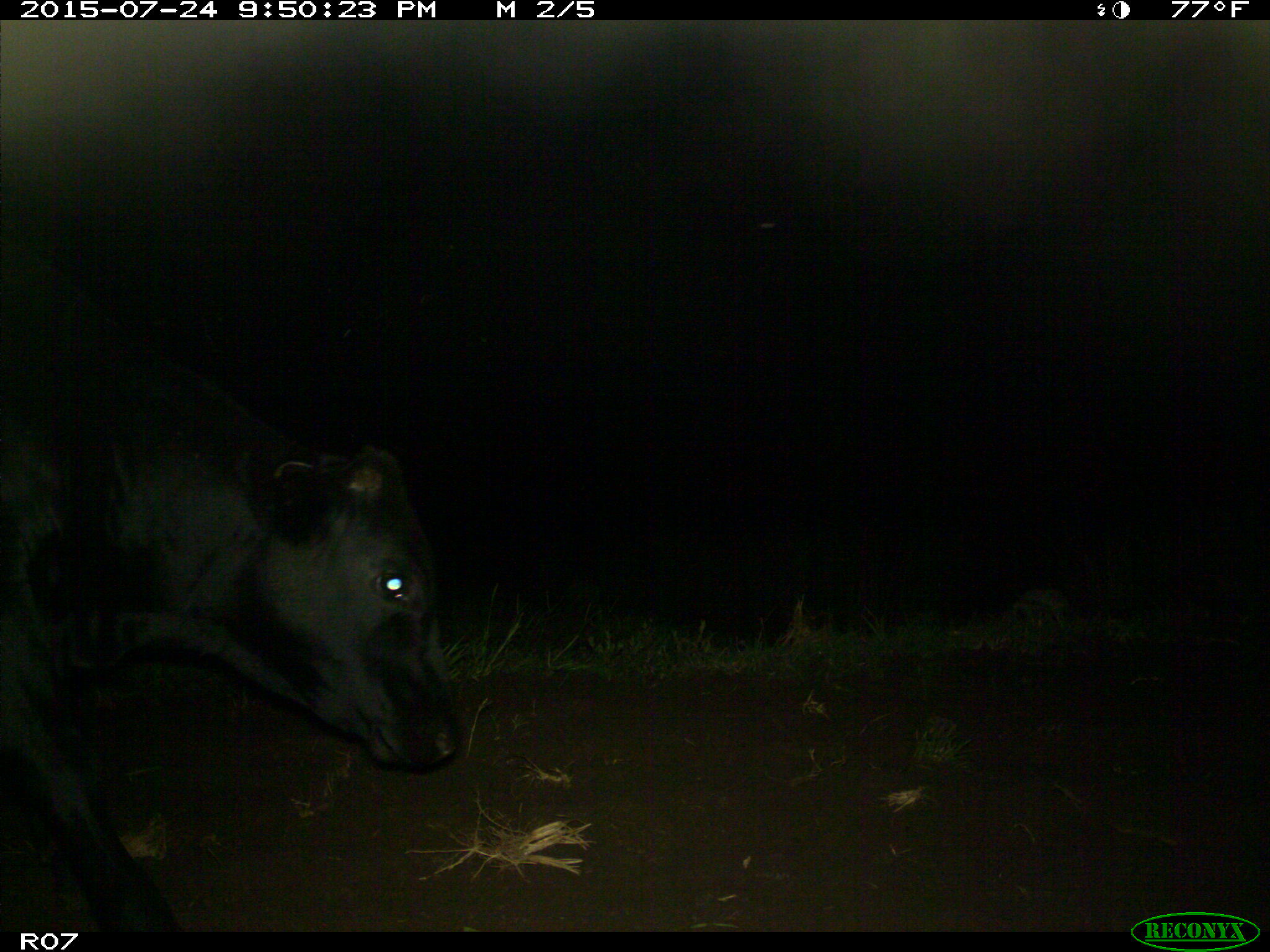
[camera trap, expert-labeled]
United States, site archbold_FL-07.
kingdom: Animalia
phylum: Chordata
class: Mammalia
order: Artiodactyla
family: Bovidae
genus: Bos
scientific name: Bos taurus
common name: domestic cow